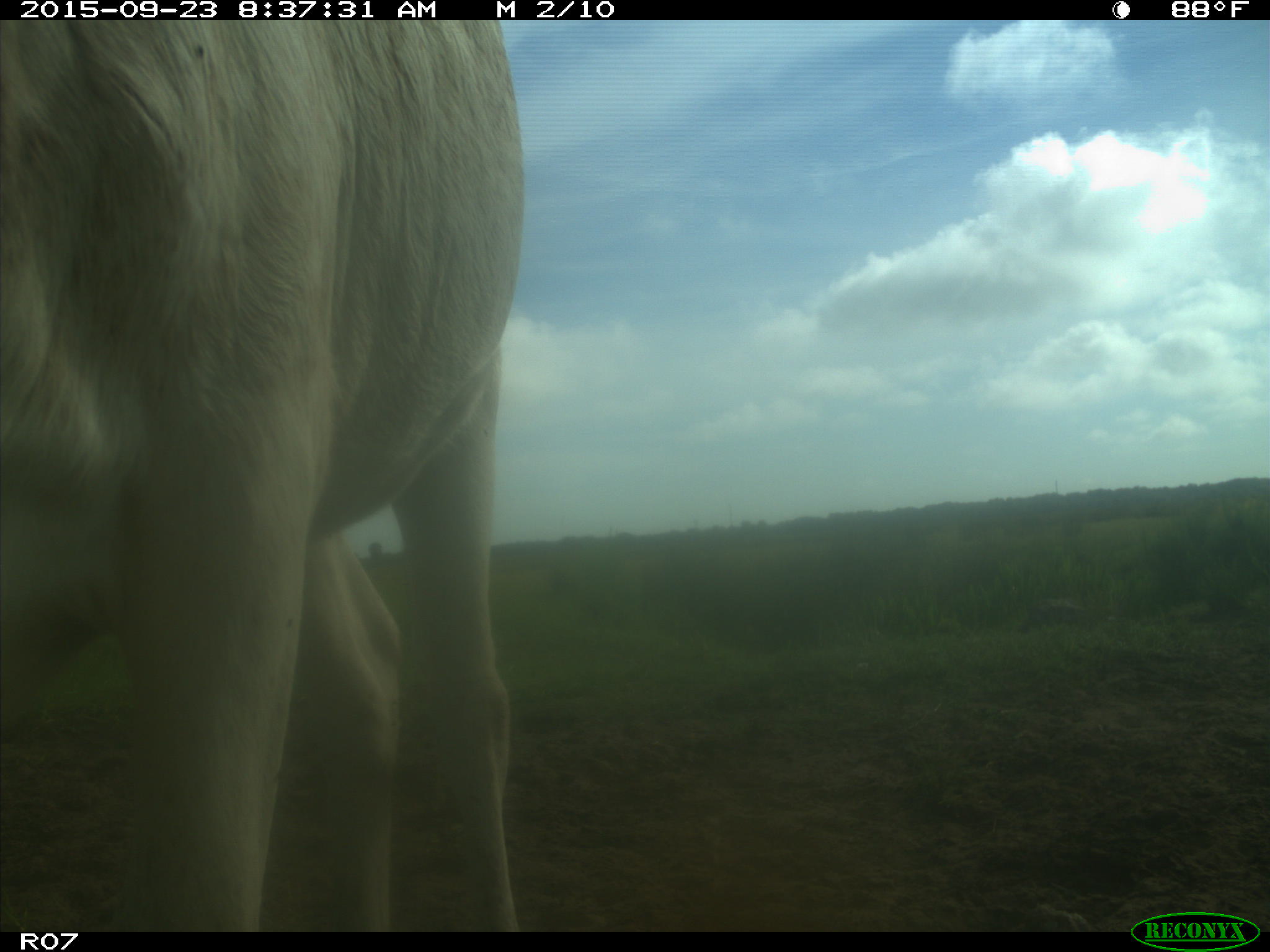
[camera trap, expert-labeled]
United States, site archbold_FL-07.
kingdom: Animalia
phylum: Chordata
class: Mammalia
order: Artiodactyla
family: Bovidae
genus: Bos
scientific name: Bos taurus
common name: domestic cow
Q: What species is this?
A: Bos taurus (domestic cow).